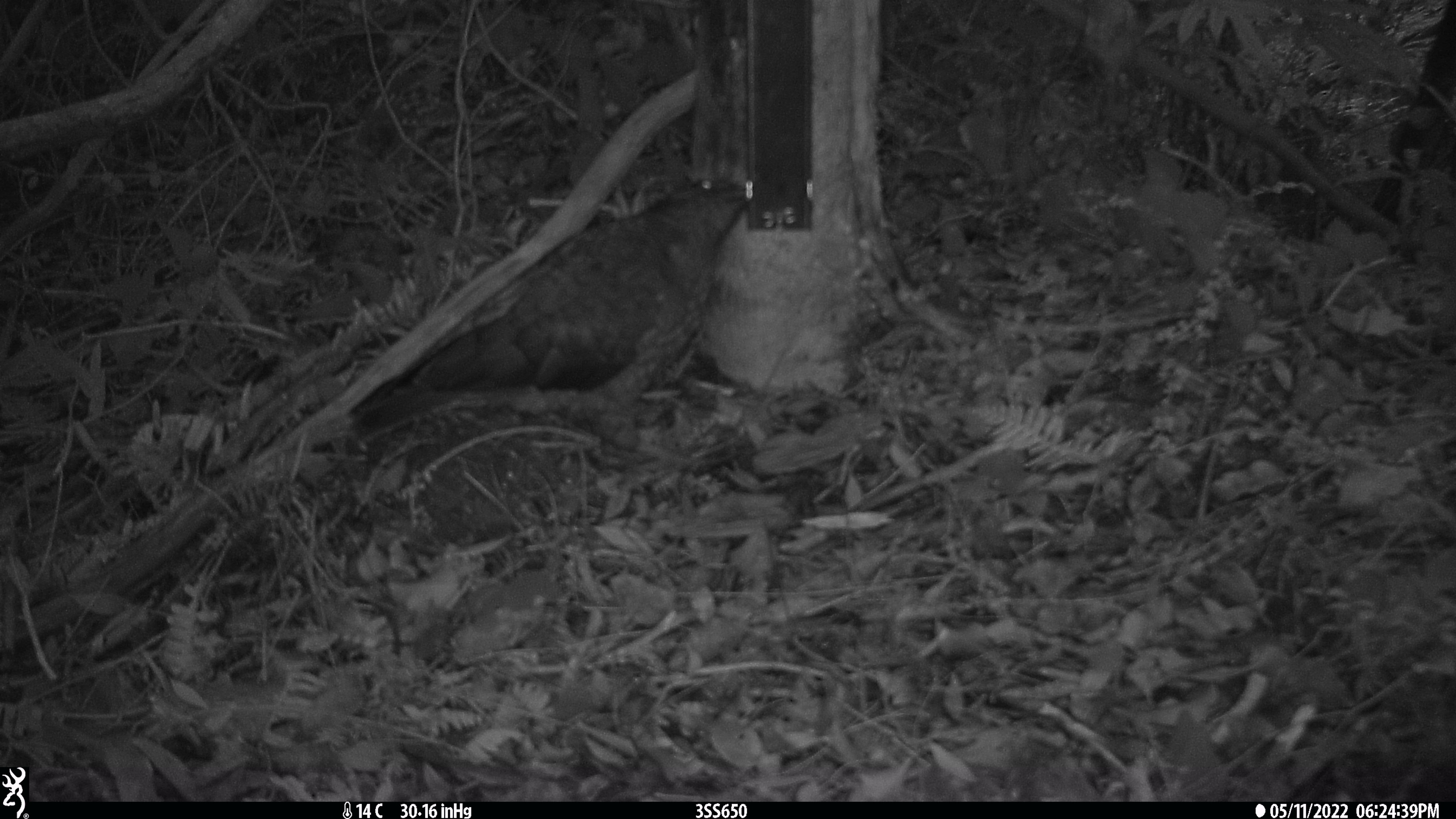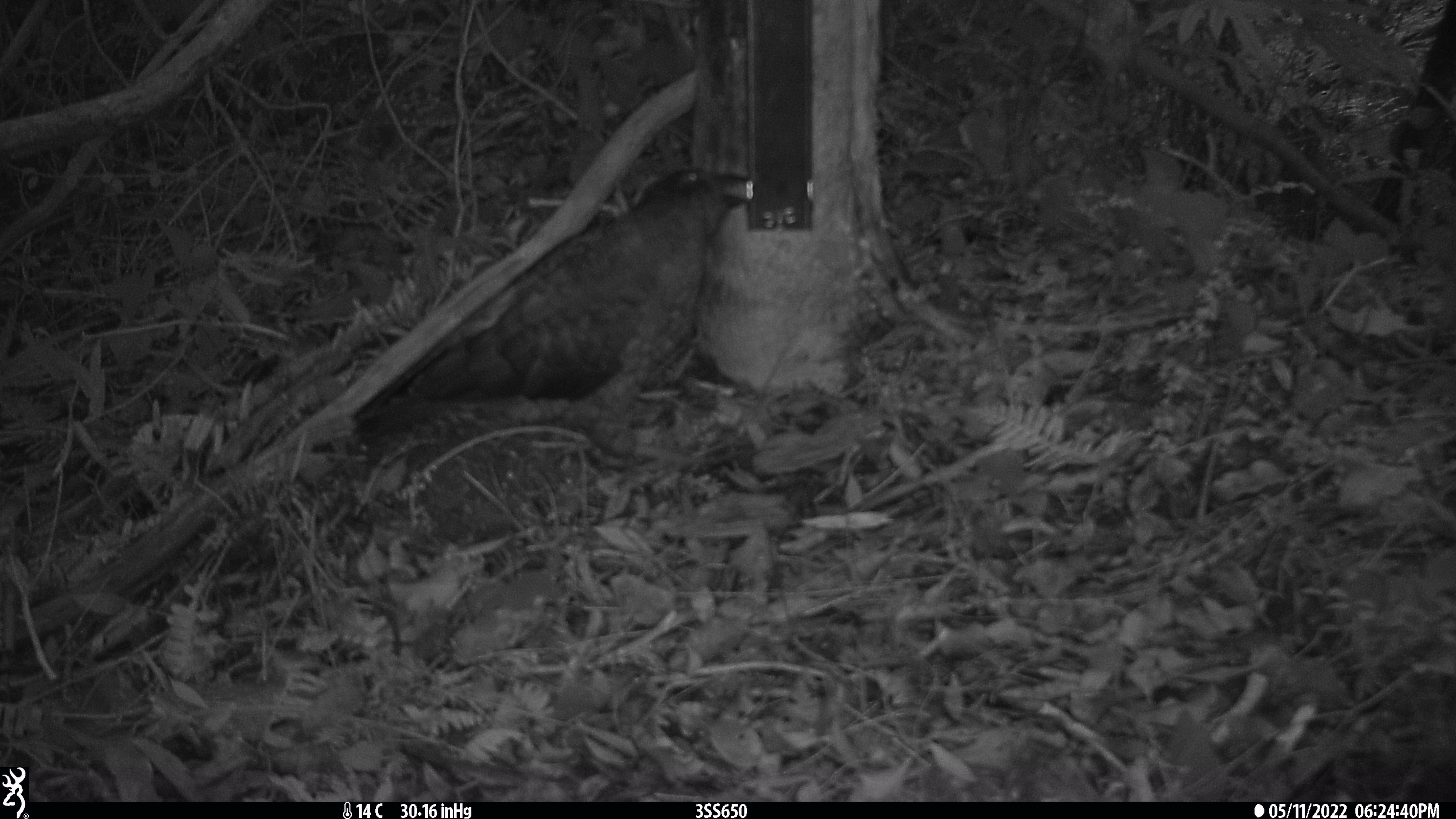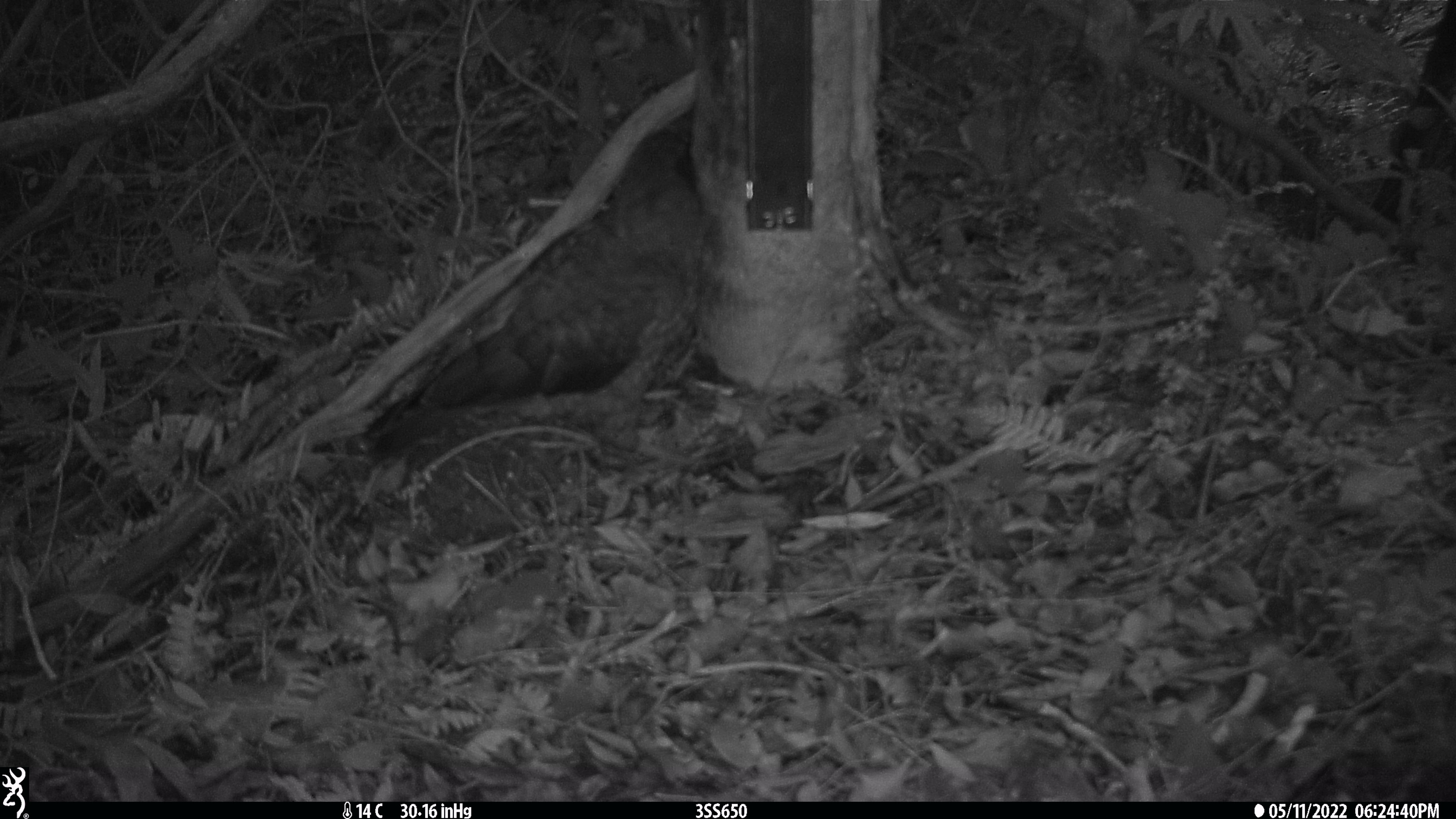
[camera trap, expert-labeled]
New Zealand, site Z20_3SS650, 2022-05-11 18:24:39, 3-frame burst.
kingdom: Animalia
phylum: Chordata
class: Aves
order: Psittaciformes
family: Strigopidae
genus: Nestor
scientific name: Nestor notabilis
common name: kea